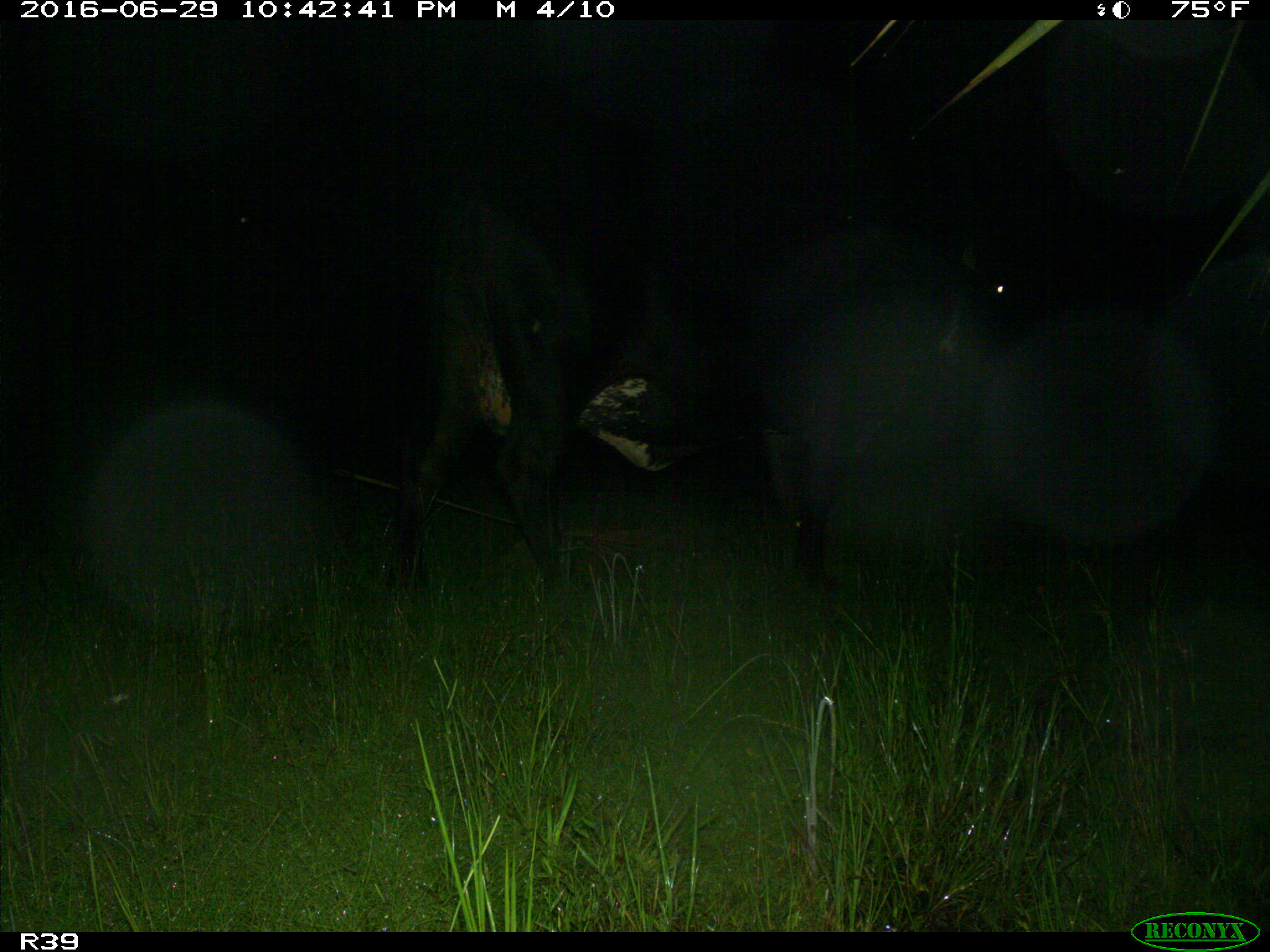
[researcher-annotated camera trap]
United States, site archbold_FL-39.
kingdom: Animalia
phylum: Chordata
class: Mammalia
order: Artiodactyla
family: Bovidae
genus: Bos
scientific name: Bos taurus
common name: domestic cow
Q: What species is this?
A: Bos taurus (domestic cow).